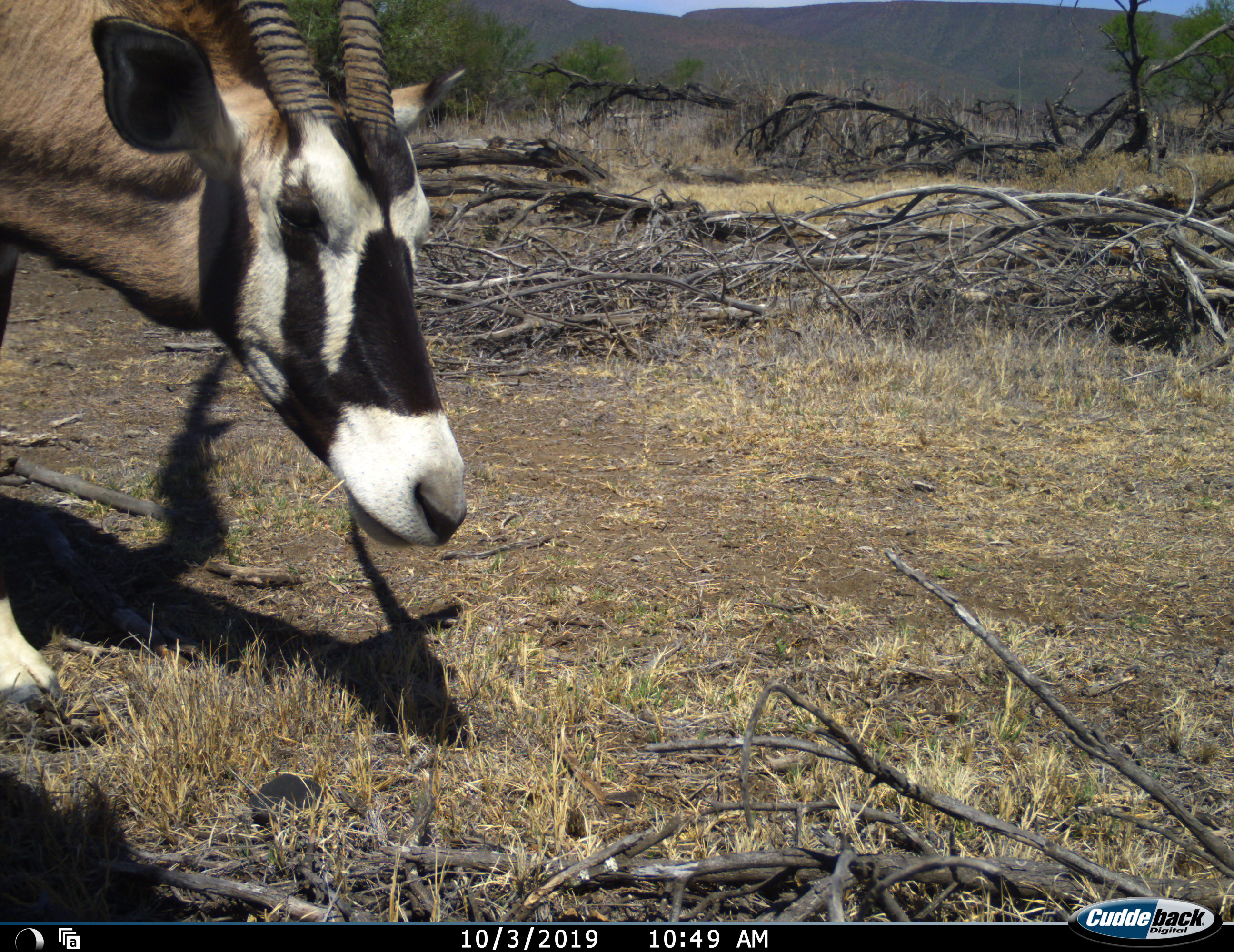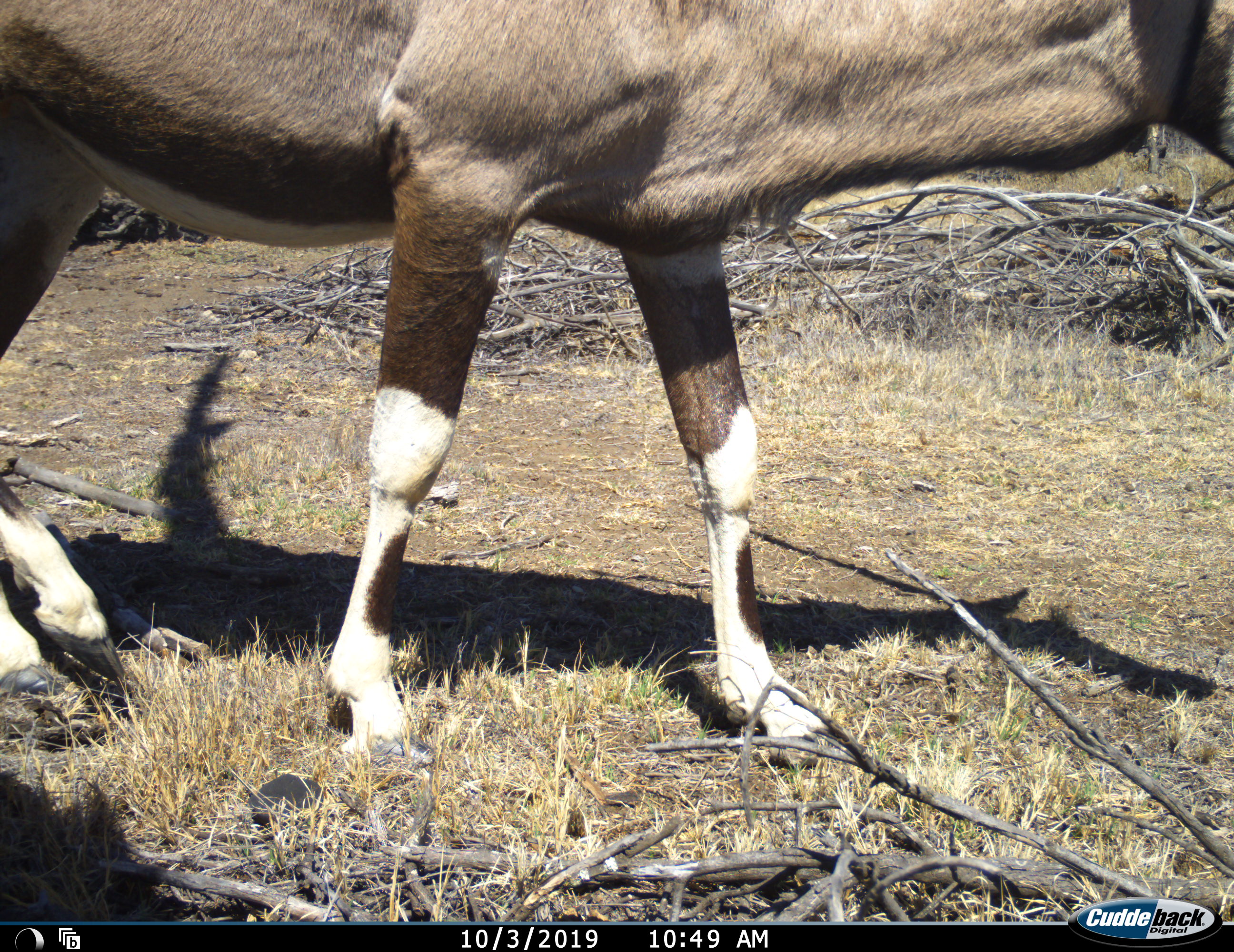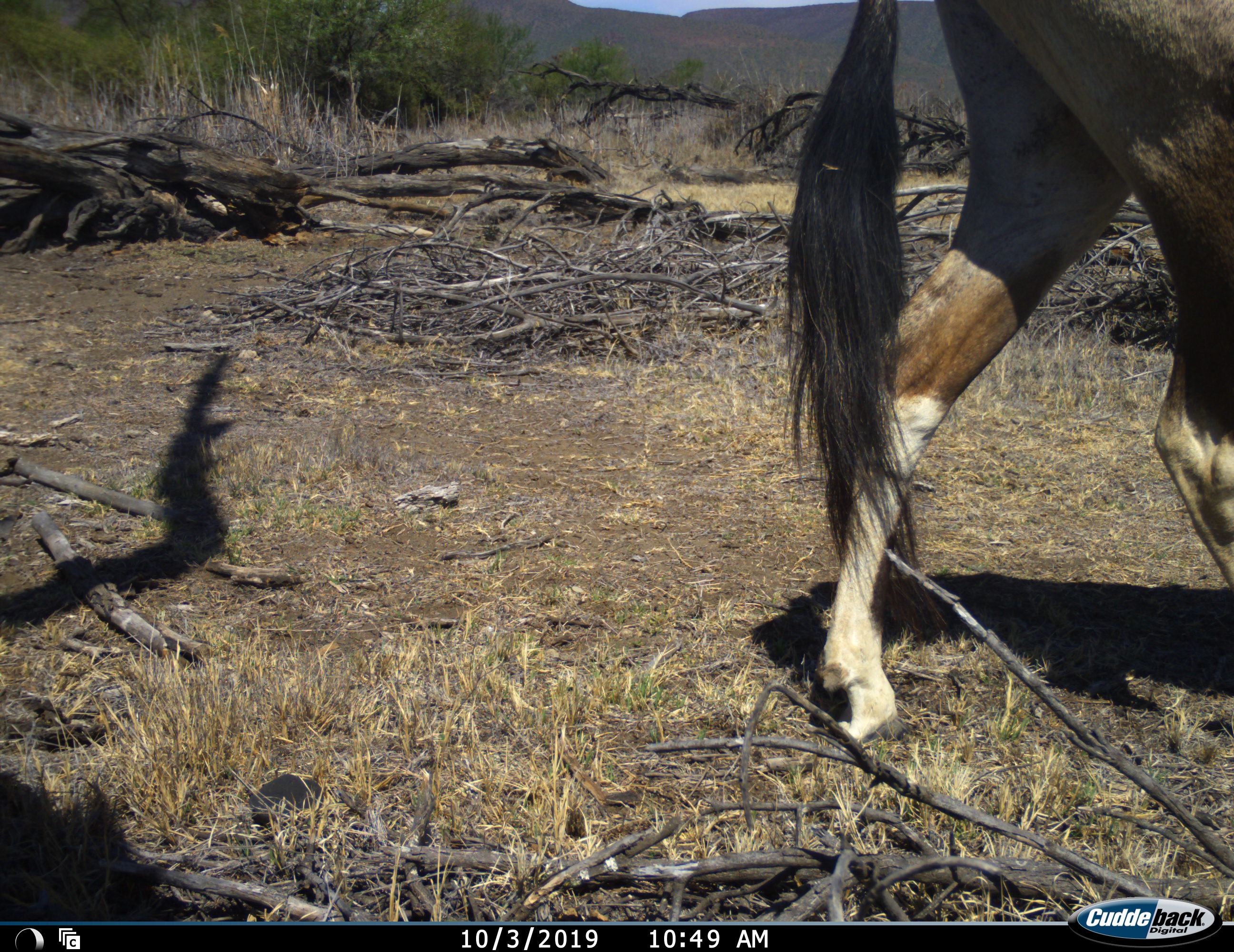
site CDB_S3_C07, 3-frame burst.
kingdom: Animalia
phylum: Chordata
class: Mammalia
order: Artiodactyla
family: Bovidae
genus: Oryx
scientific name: Oryx gazella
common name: gemsbok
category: oryx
Oryx (gemsbok) (Oryx gazella), count 1. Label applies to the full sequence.